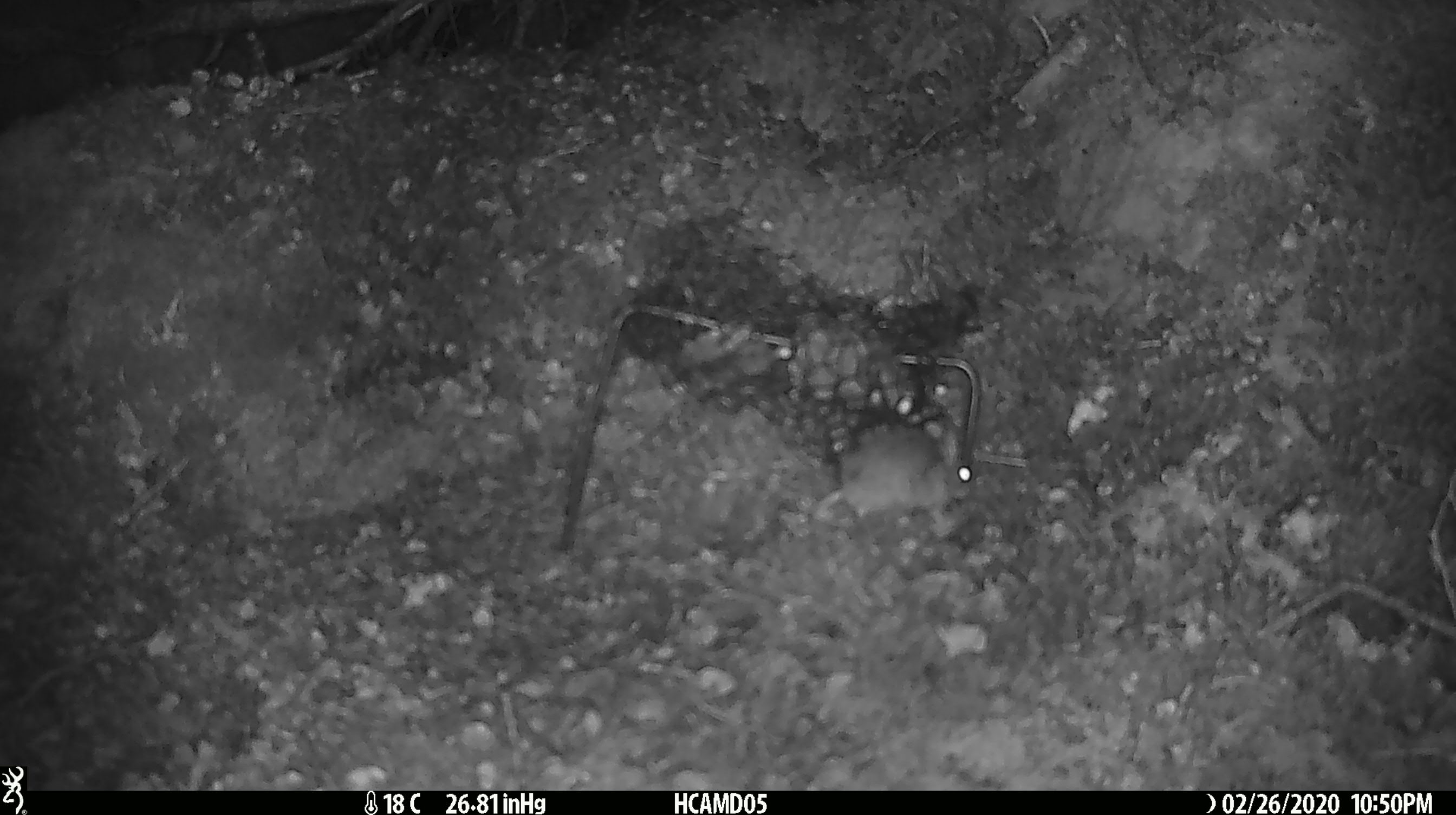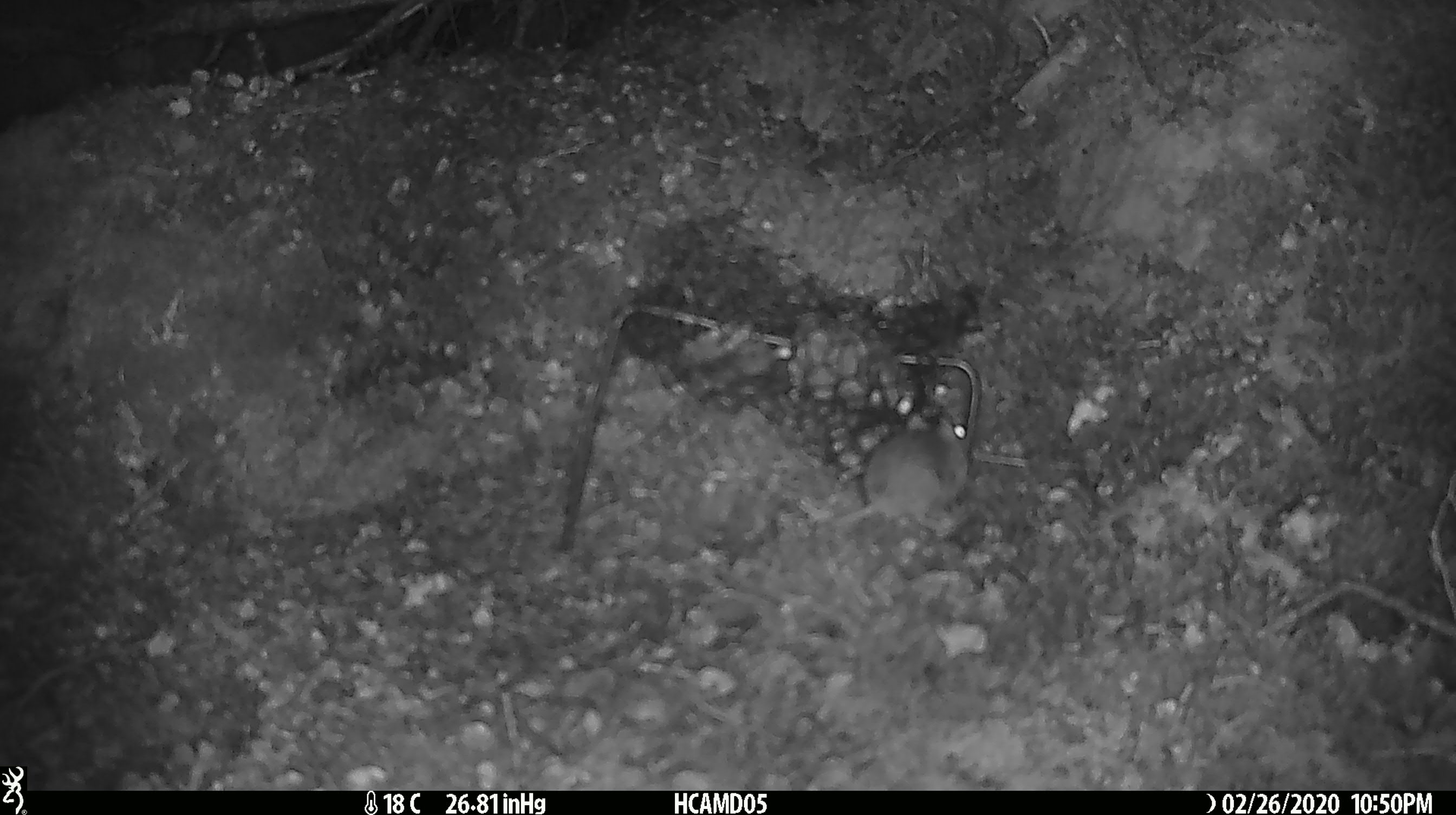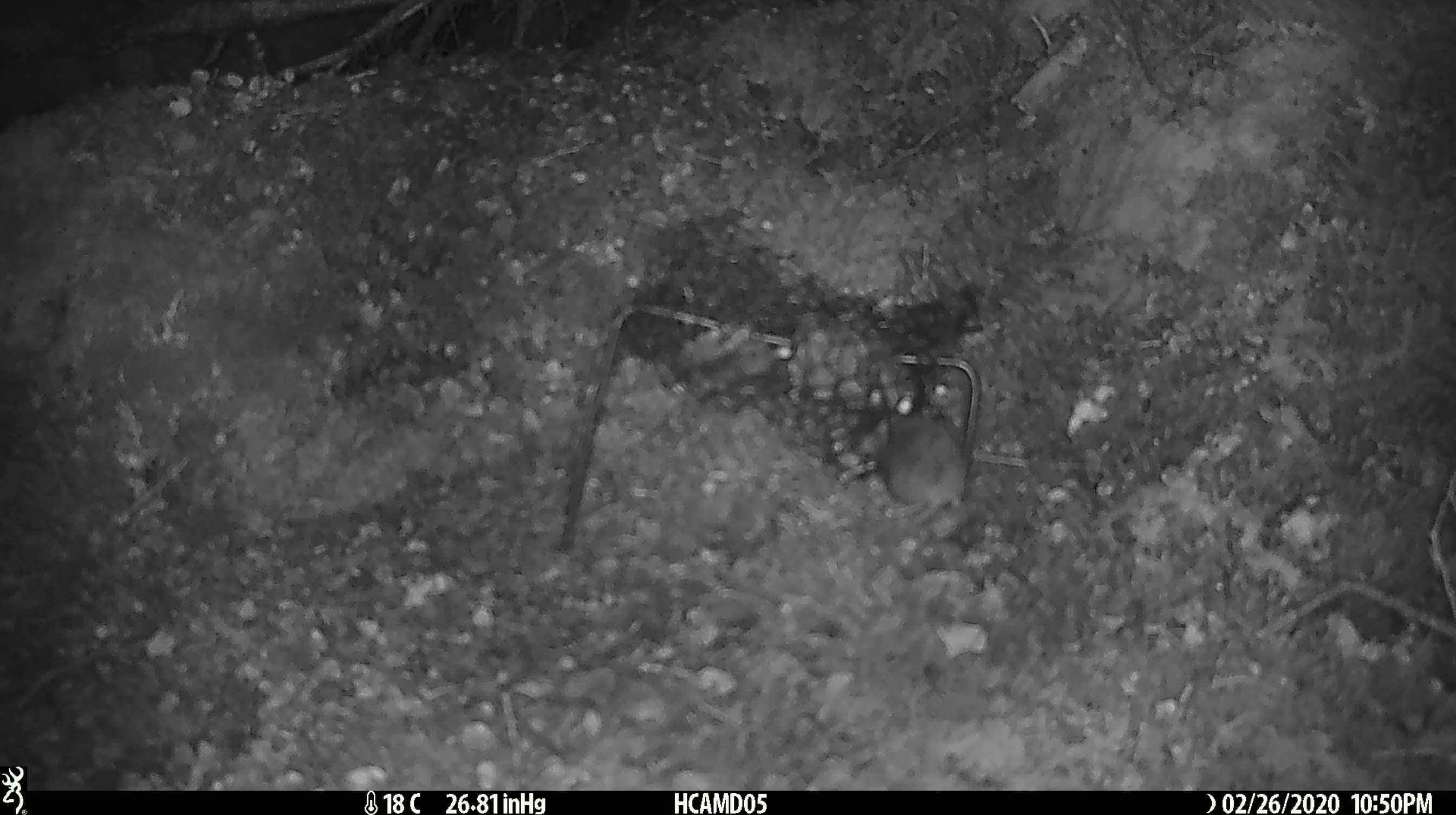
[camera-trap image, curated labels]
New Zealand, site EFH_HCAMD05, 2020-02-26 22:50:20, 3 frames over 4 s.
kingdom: Animalia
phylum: Chordata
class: Mammalia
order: Rodentia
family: Muridae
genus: Mus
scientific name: Mus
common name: mouse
Mouse (Mus).